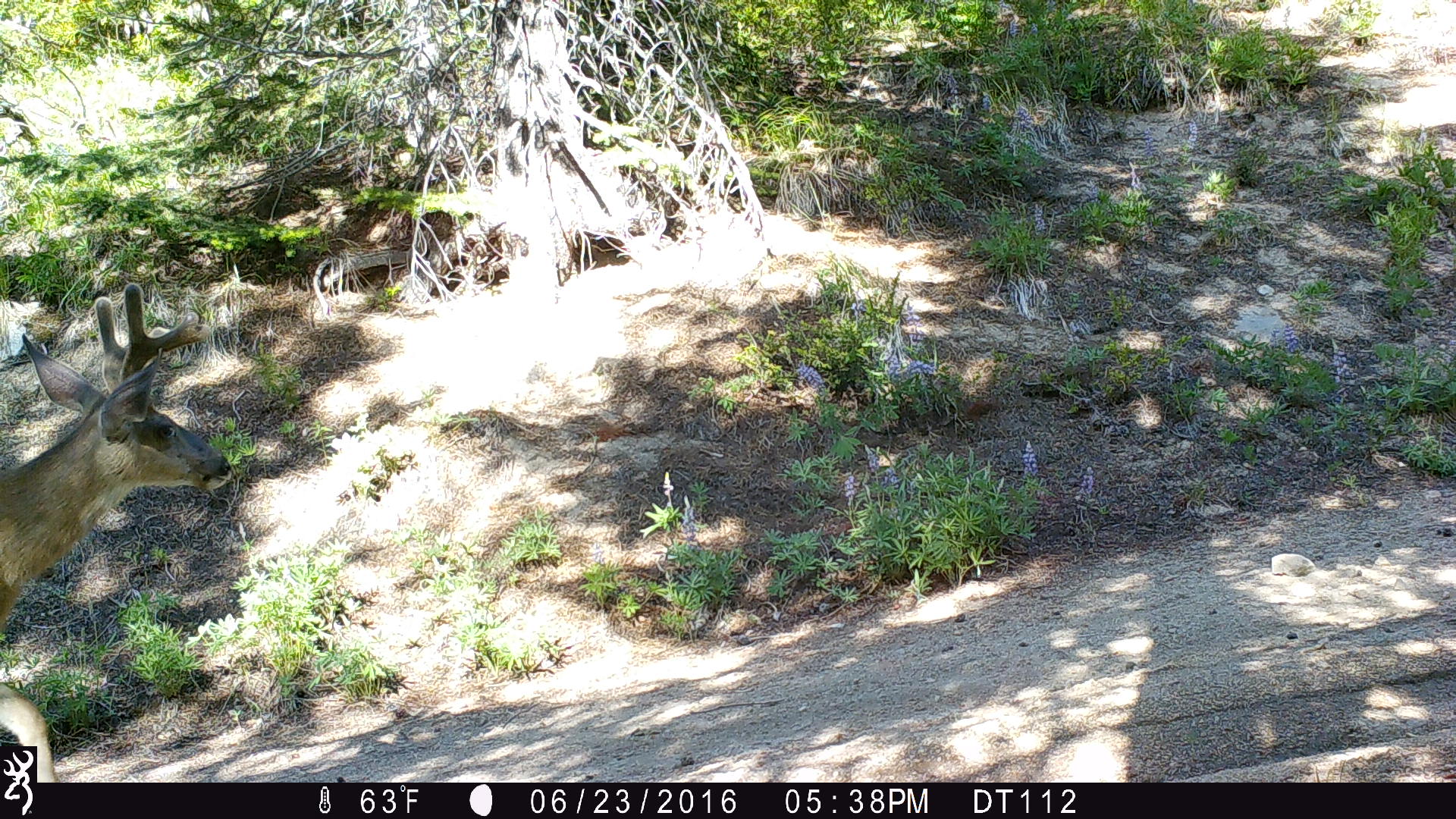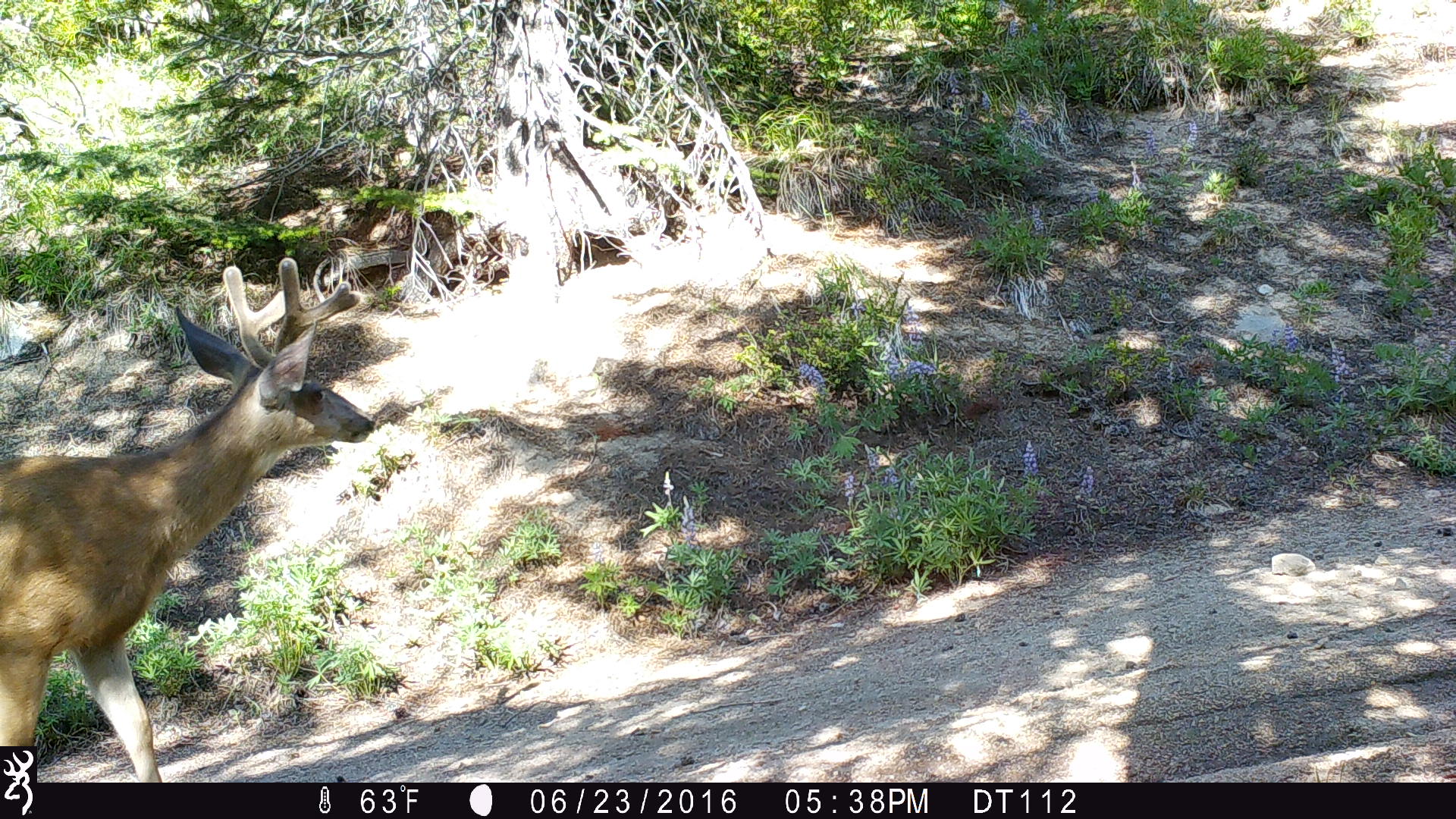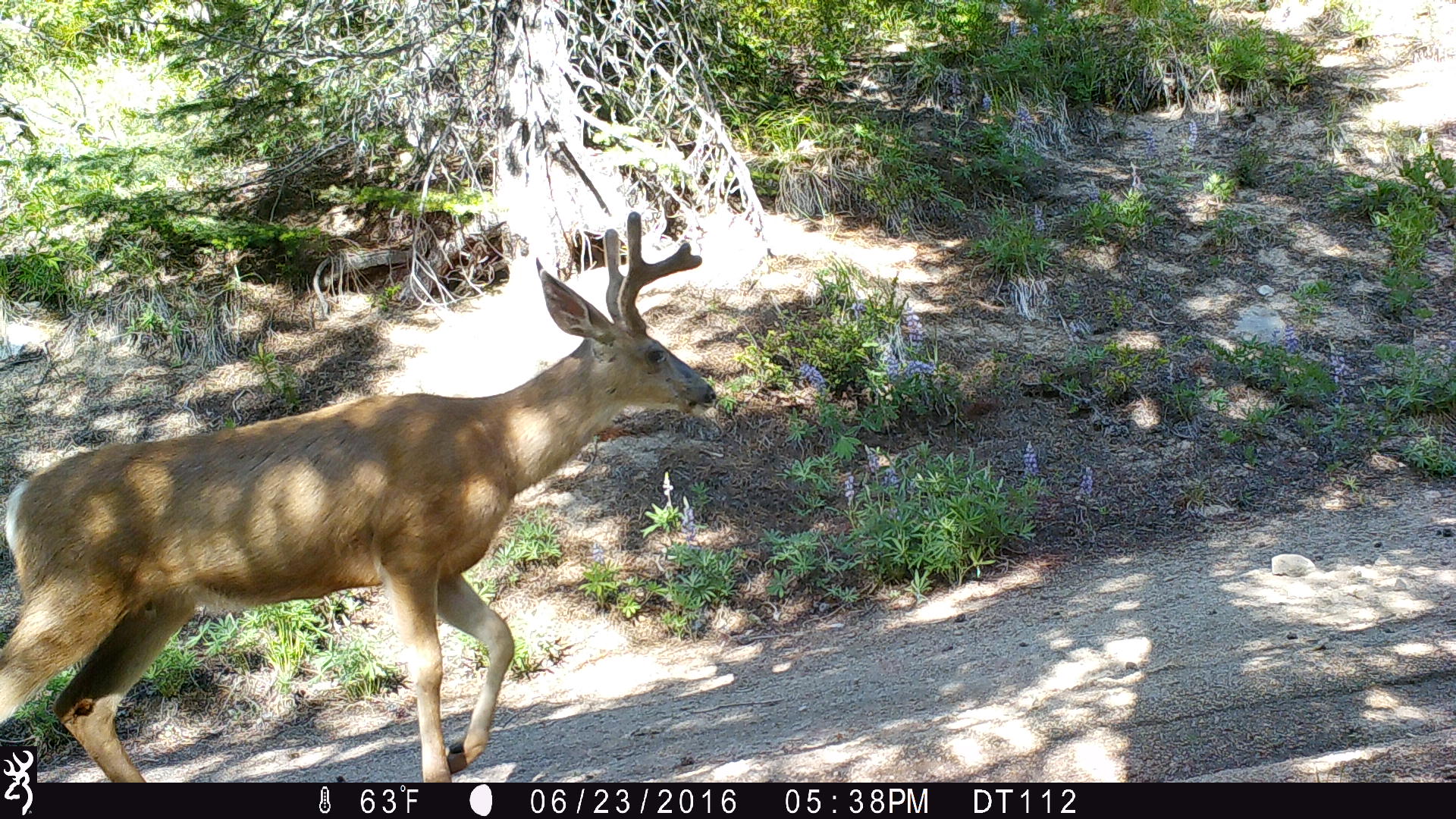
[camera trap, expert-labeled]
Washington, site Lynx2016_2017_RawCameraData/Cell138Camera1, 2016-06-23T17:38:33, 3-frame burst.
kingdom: Animalia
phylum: Chordata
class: Mammalia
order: Artiodactyla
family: Cervidae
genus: Odocoileus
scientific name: Odocoileus hemionus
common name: mule deer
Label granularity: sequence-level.